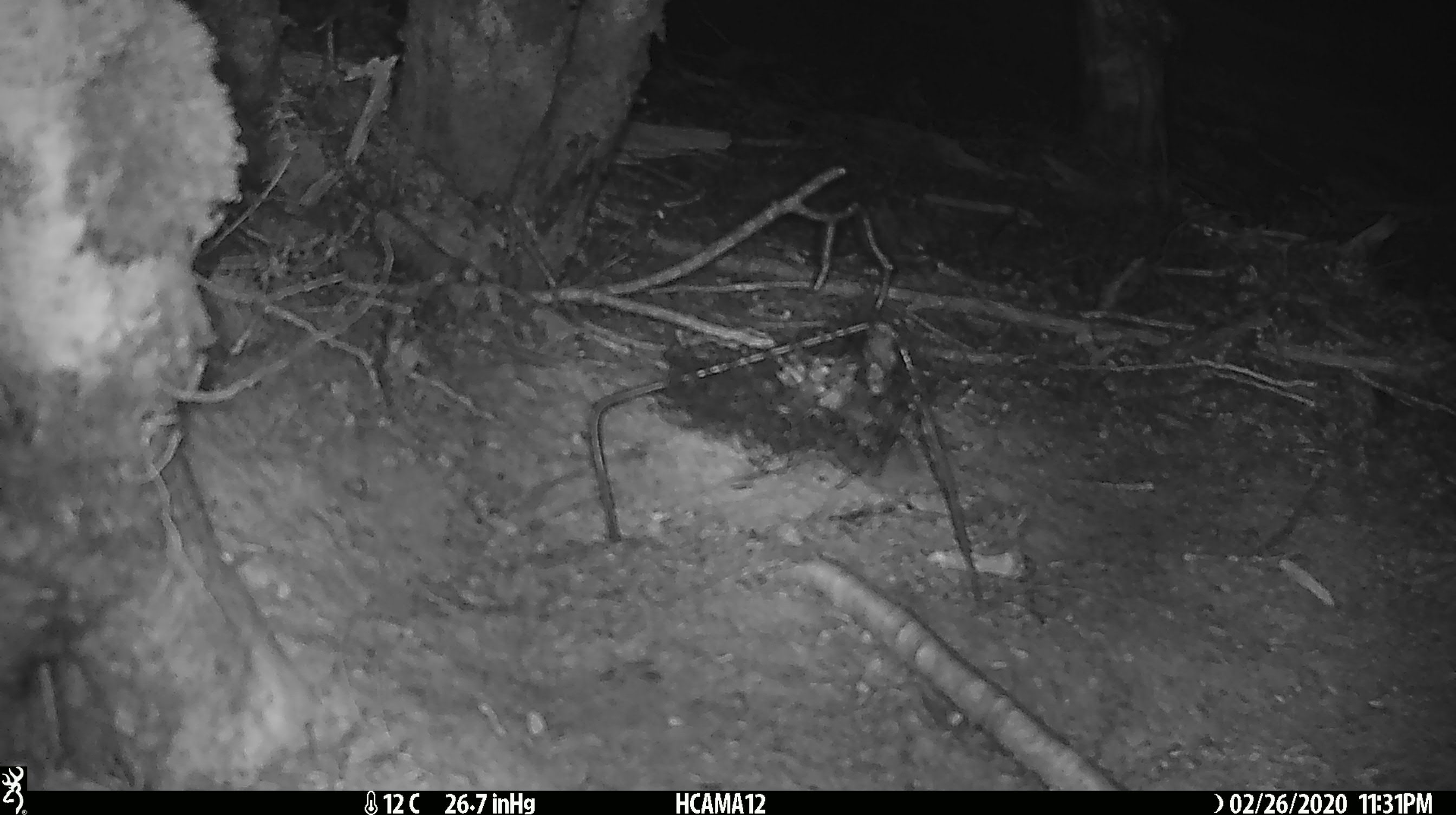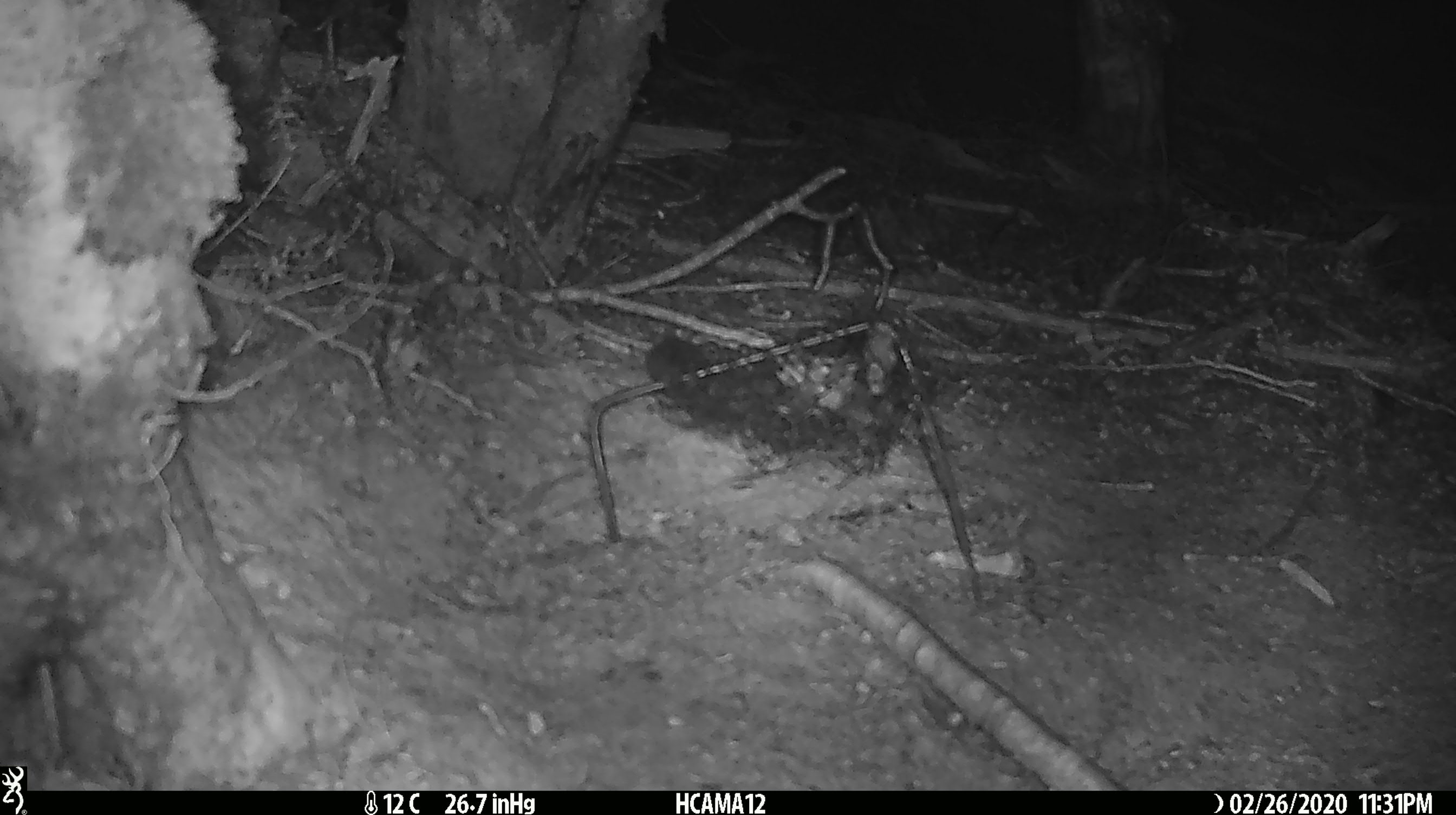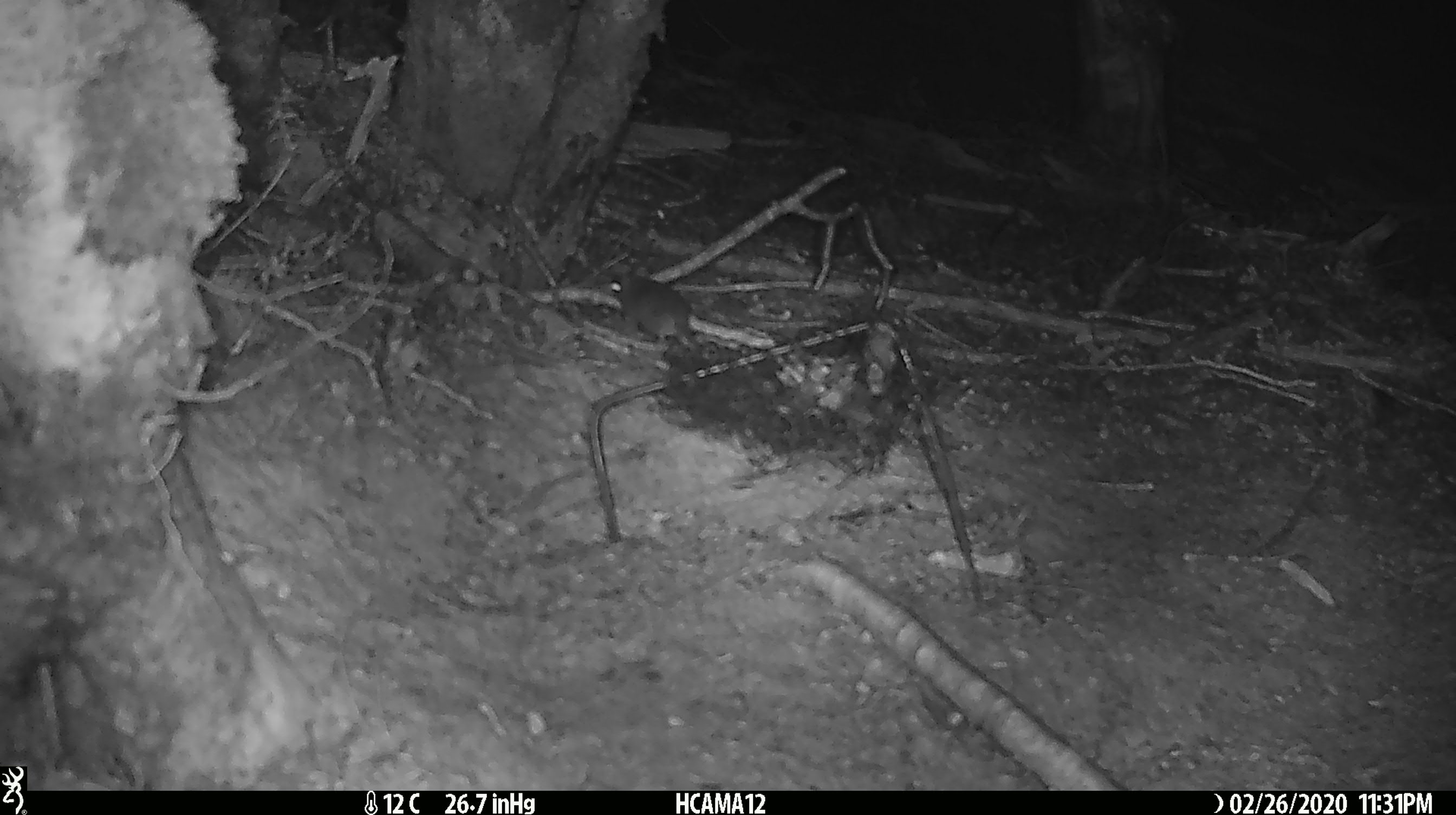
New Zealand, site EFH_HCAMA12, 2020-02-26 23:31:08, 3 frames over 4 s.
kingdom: Animalia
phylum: Chordata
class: Mammalia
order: Rodentia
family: Muridae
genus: Mus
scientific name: Mus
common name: mouse